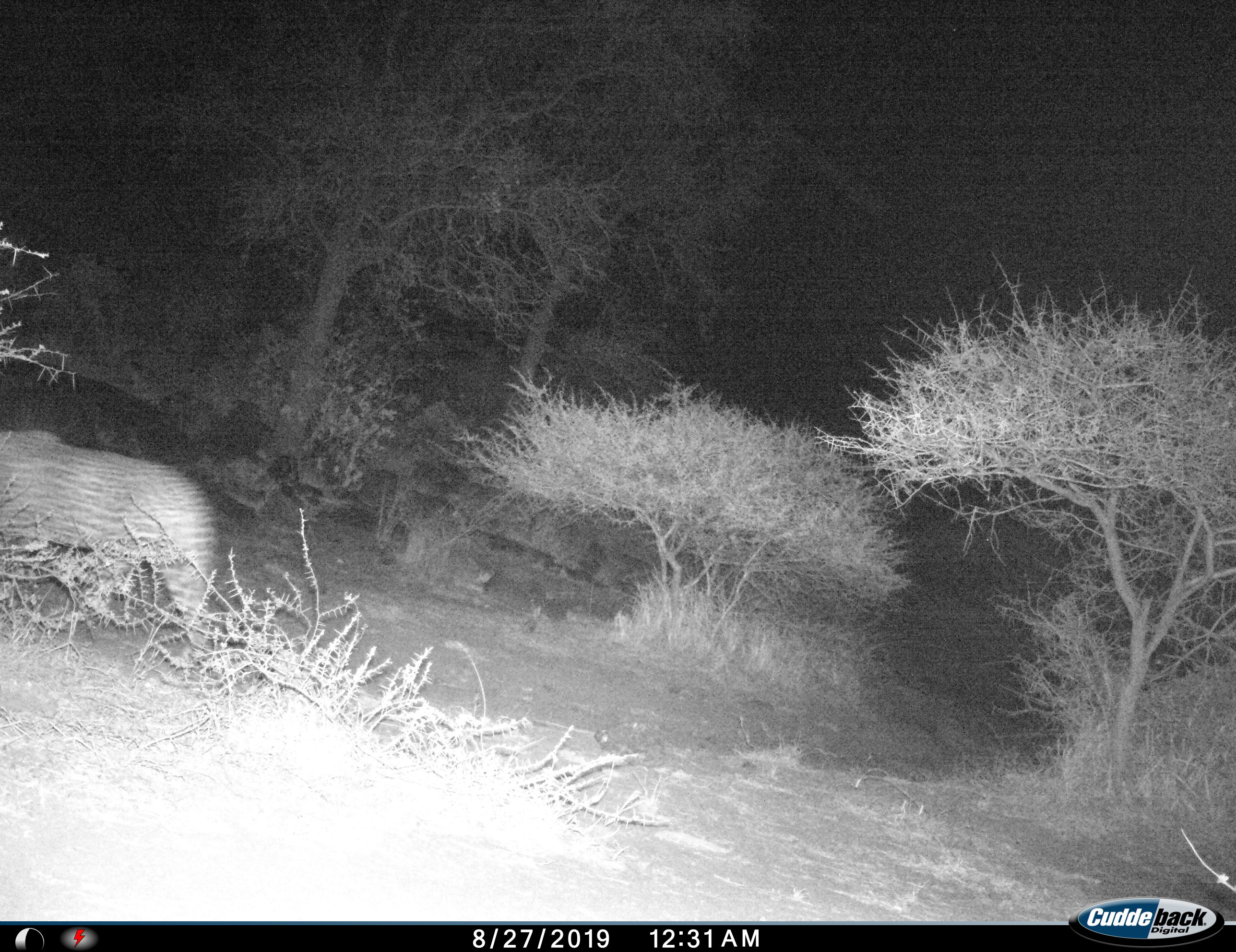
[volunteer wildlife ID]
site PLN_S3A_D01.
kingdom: Animalia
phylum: Chordata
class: Mammalia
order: Carnivora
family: Felidae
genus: Panthera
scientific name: Panthera pardus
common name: leopard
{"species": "leopard (Panthera pardus)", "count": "1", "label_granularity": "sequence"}